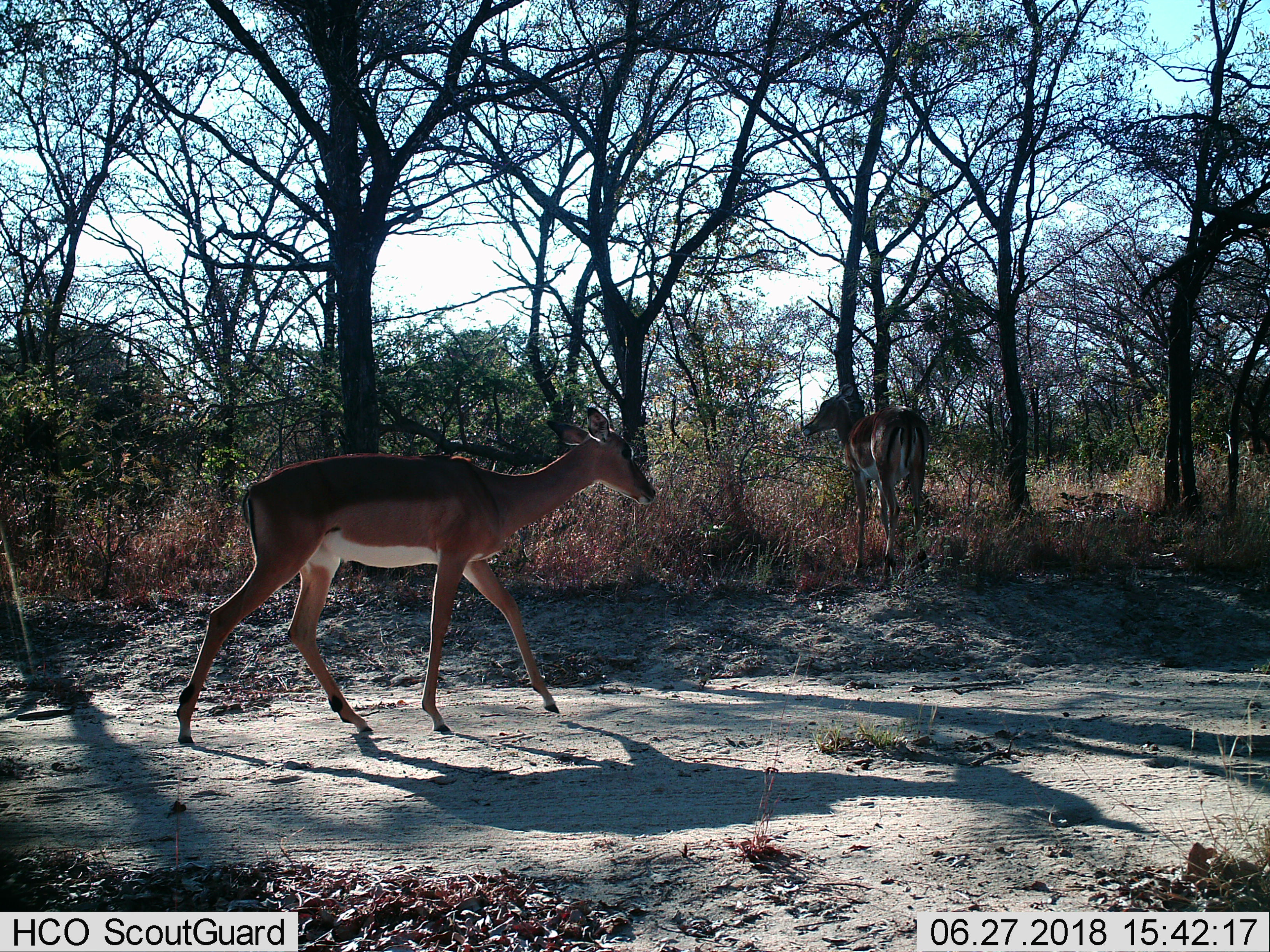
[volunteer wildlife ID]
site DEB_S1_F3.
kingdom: Animalia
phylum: Chordata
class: Mammalia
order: Artiodactyla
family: Bovidae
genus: Aepyceros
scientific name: Aepyceros melampus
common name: impala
Impala (Aepyceros melampus), count 2. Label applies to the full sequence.